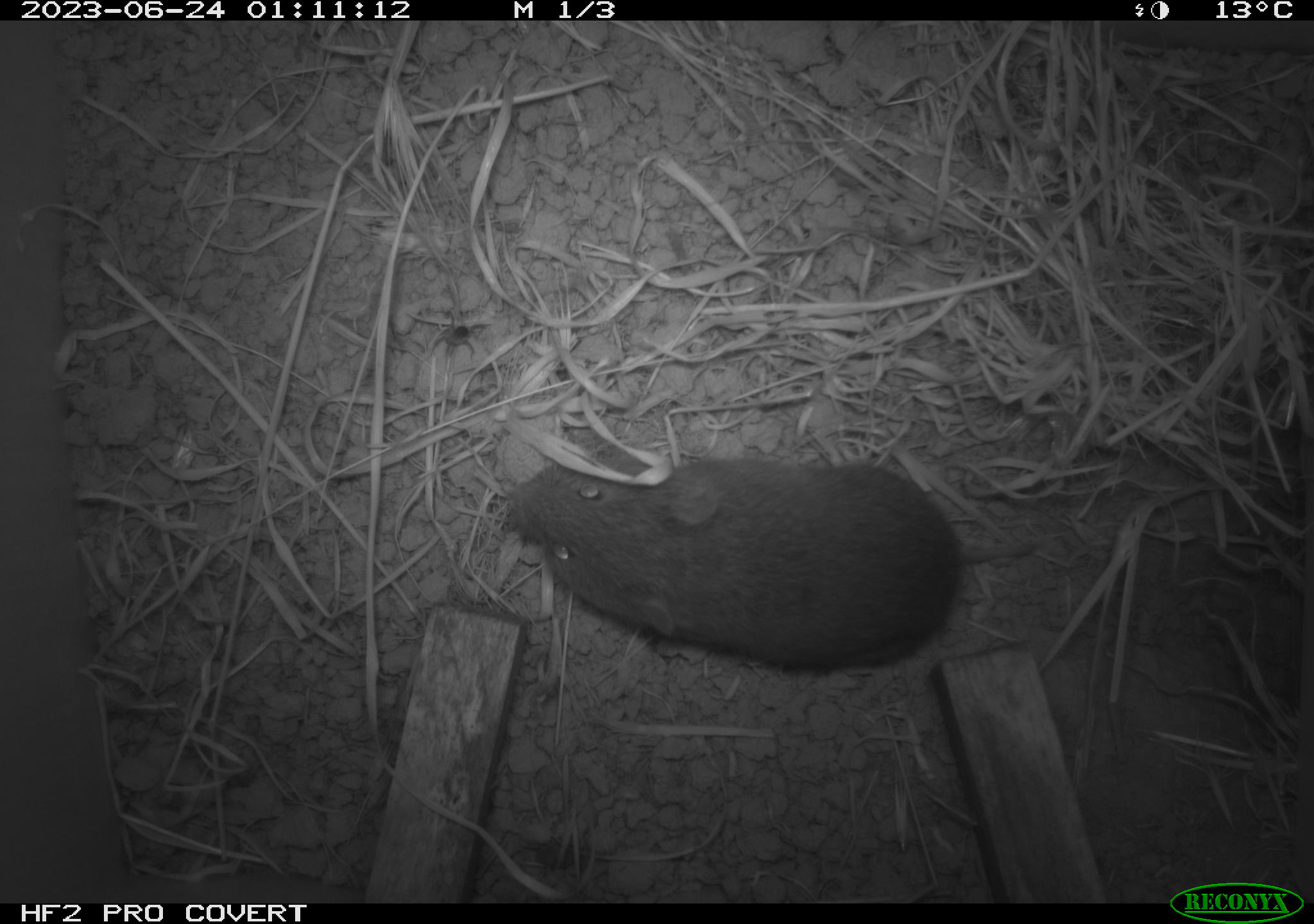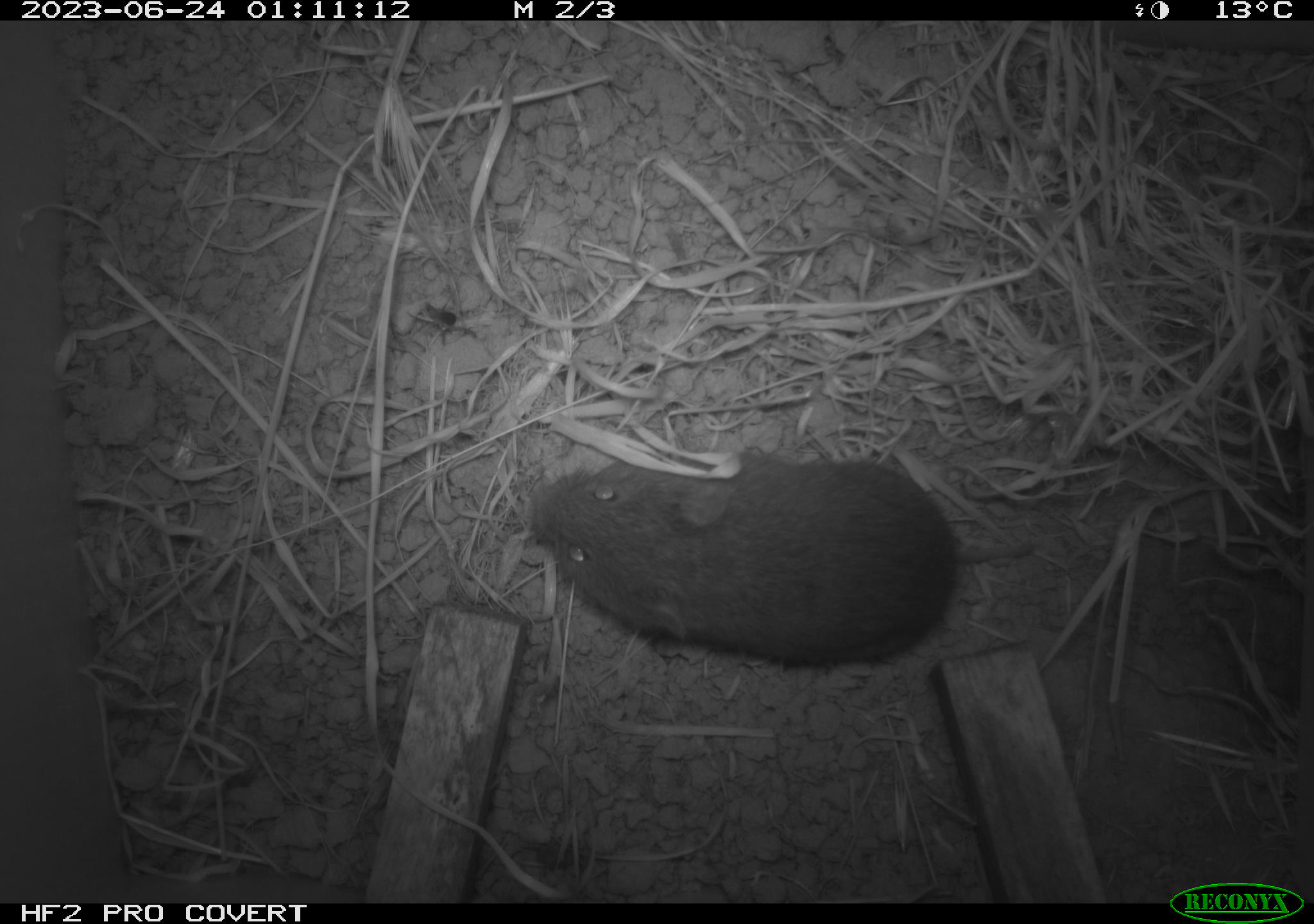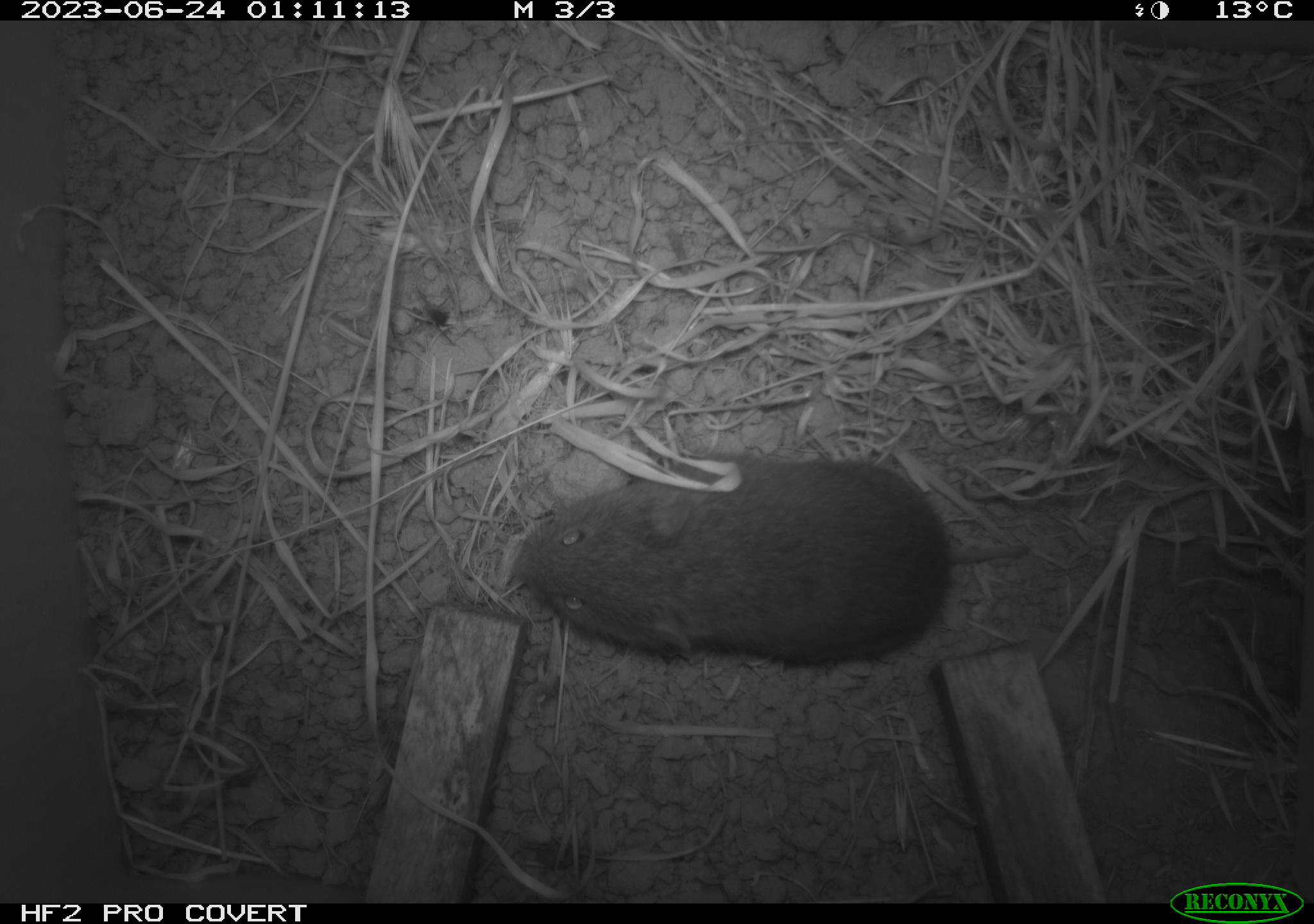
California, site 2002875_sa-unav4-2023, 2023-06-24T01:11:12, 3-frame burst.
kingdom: Animalia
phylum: Chordata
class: Mammalia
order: Rodentia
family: Cricetidae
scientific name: Arvicolinae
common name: voles, lemmings, and muskrats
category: arvicolinae subfamily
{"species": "arvicolinae subfamily (voles, lemmings, and muskrats) (Arvicolinae)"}